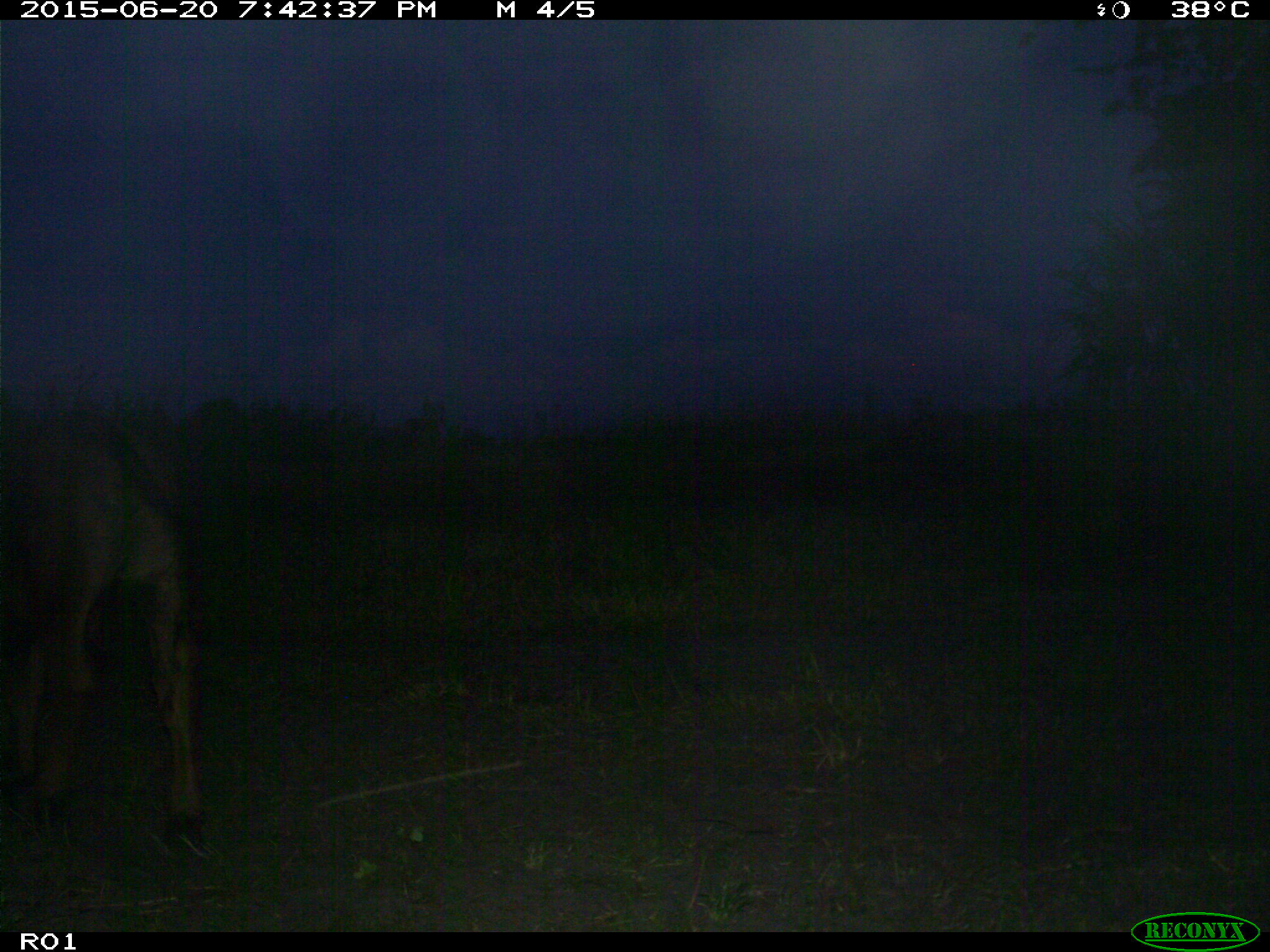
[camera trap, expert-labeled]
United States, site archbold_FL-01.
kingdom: Animalia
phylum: Chordata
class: Mammalia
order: Artiodactyla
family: Bovidae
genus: Bos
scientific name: Bos taurus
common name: domestic cow